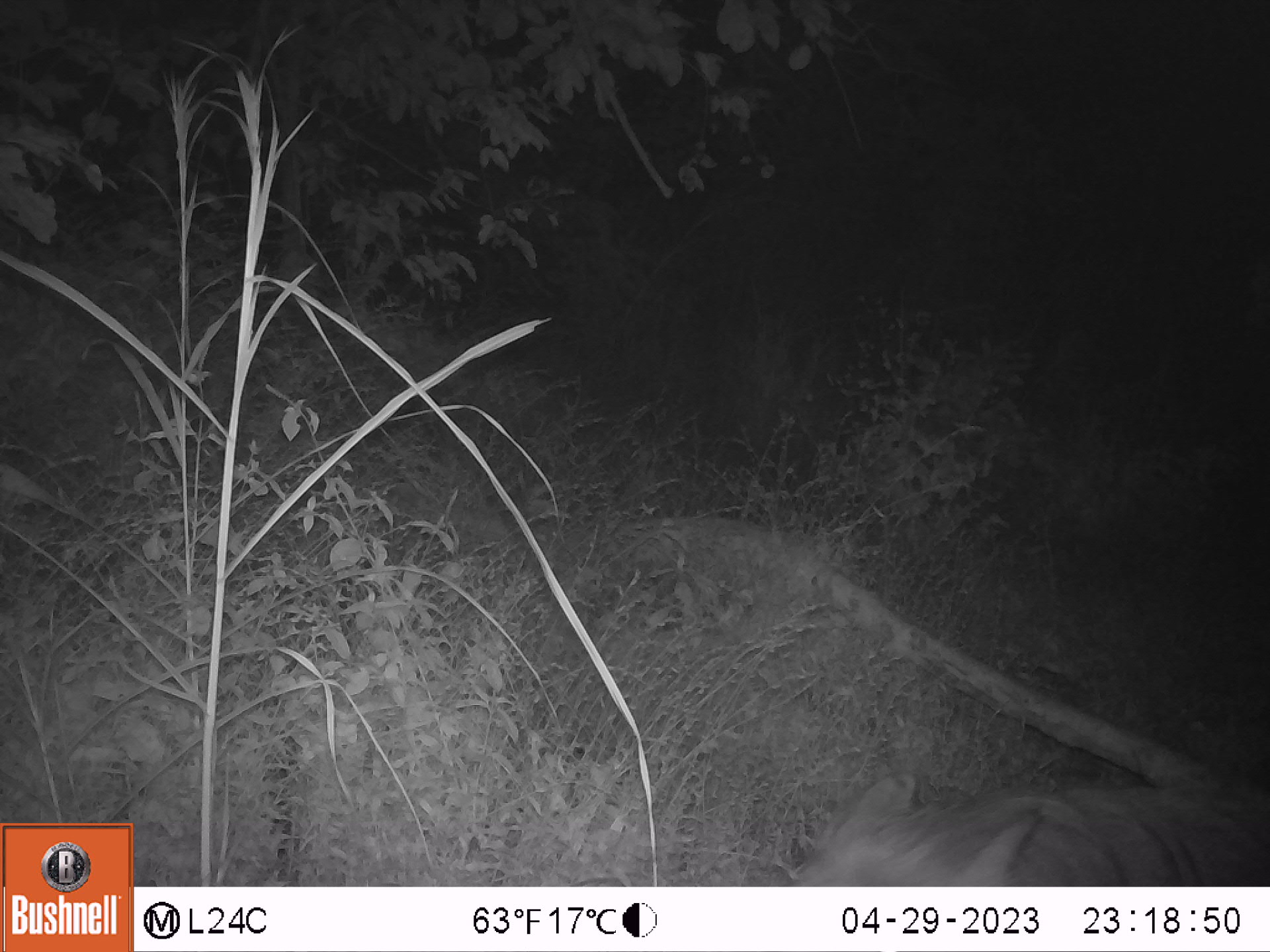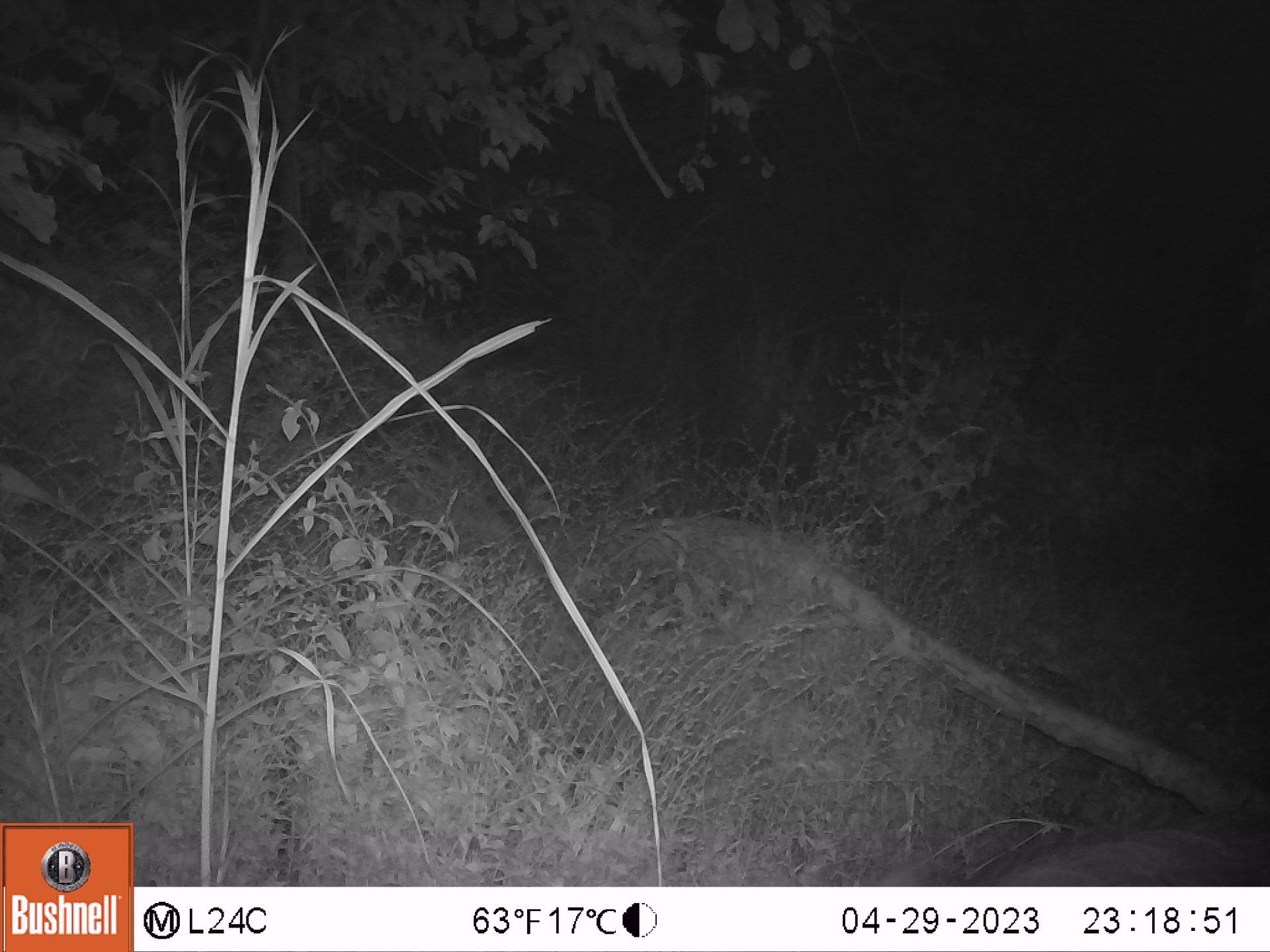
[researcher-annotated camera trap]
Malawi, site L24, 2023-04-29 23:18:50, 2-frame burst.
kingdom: Animalia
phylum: Chordata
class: Mammalia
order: Artiodactyla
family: Suidae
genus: Phacochoerus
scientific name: Phacochoerus africanus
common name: common warthog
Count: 1.